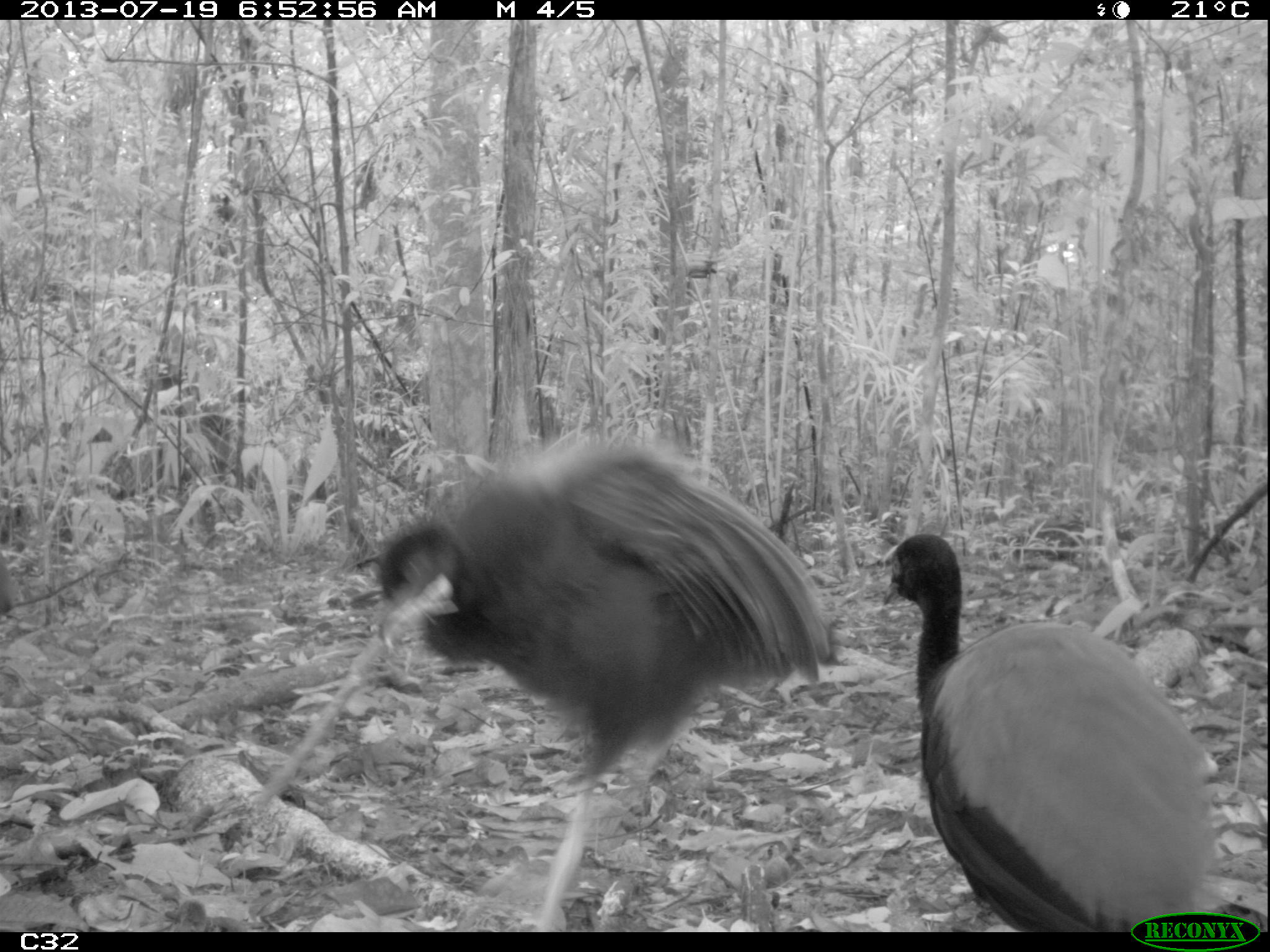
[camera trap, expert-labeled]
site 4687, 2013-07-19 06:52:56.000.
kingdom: Animalia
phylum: Chordata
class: Aves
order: Gruiformes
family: Psophiidae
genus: Psophia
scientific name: Psophia crepitans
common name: gray-winged trumpeter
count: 3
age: adult